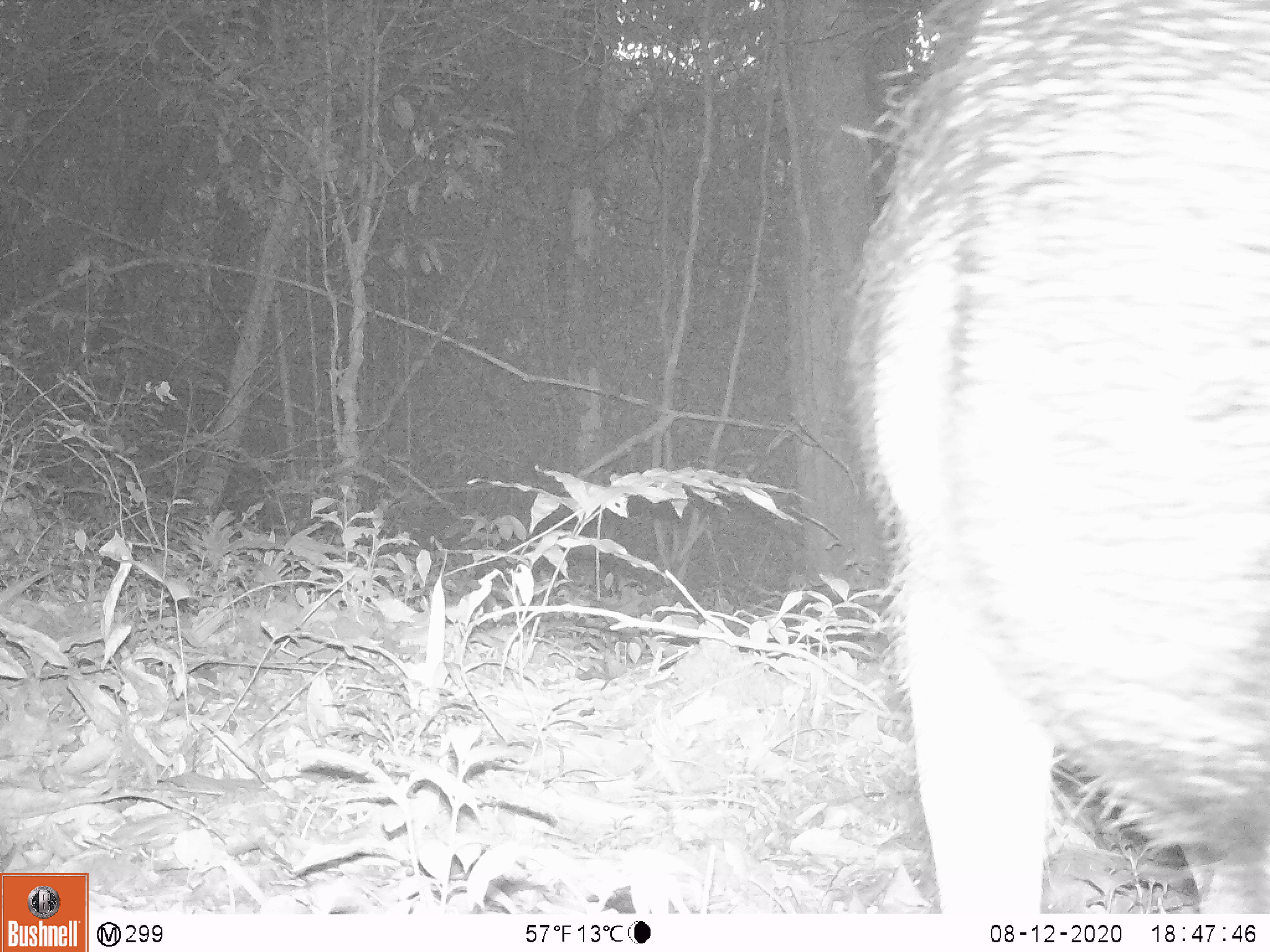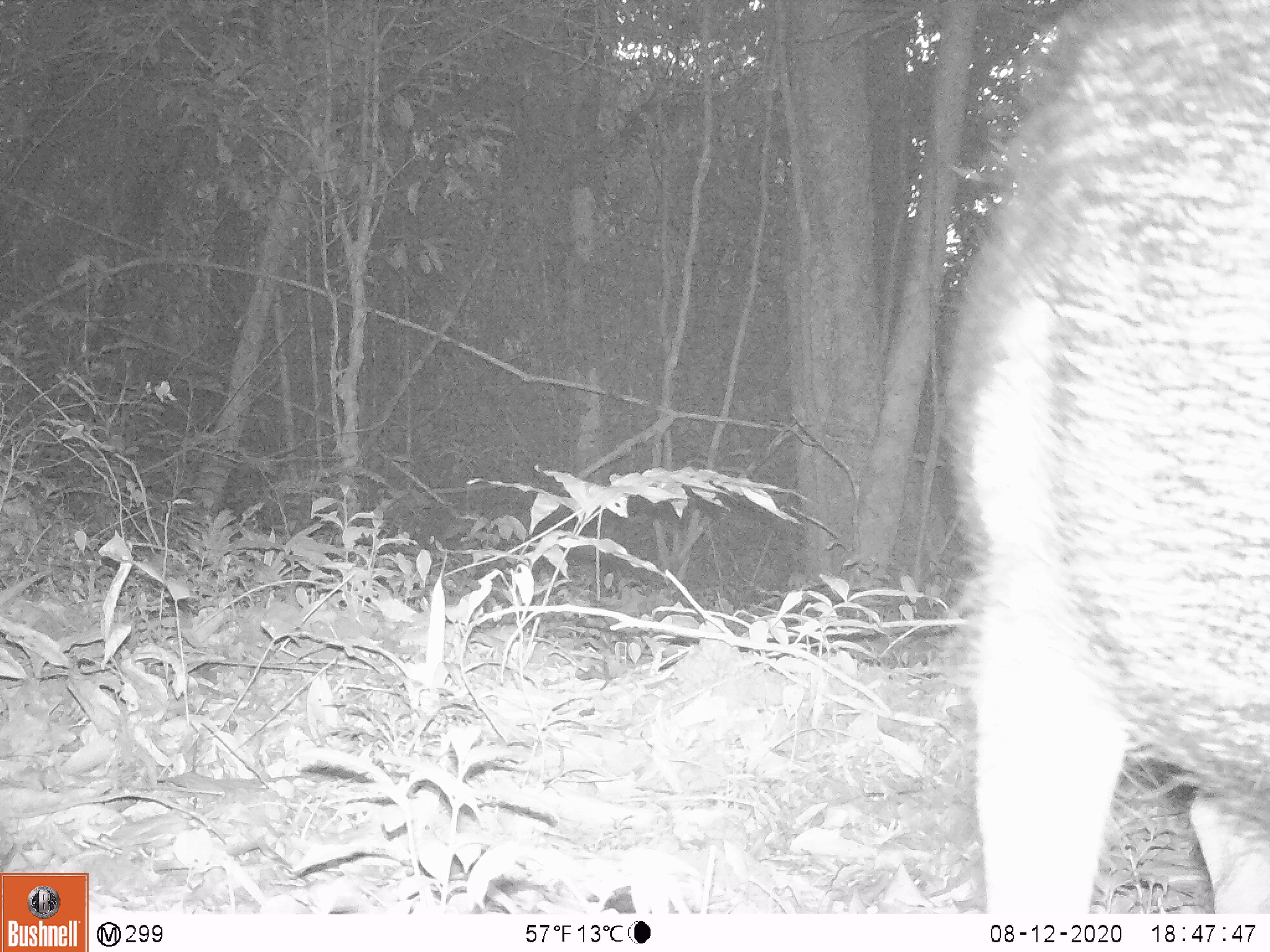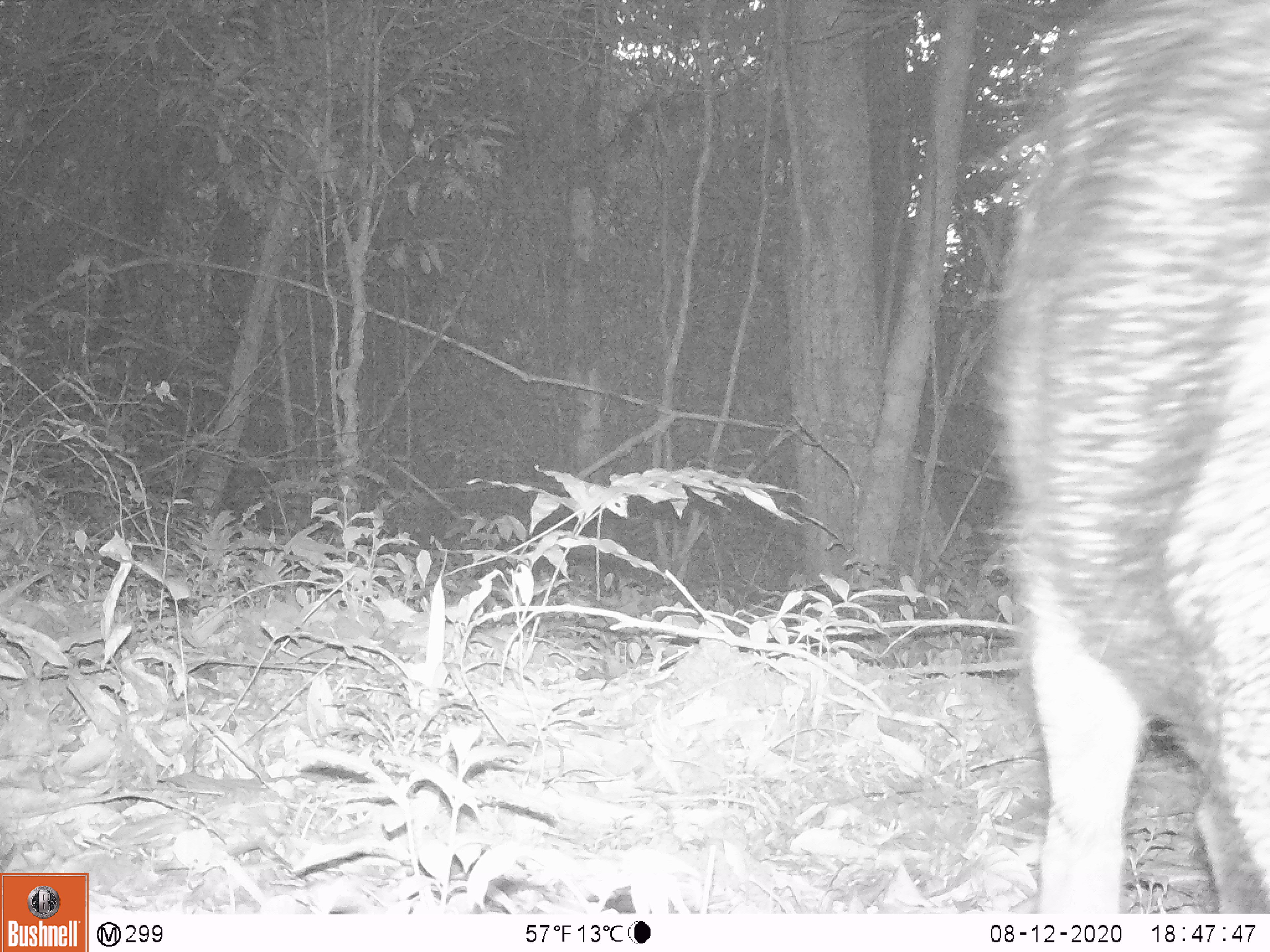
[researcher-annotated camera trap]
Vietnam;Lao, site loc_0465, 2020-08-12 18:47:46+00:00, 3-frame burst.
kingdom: Animalia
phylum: Chordata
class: Mammalia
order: Artiodactyla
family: Suidae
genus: Sus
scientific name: Sus scrofa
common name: eurasian wild pig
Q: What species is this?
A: Eurasian wild pig (Sus scrofa).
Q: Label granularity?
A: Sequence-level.